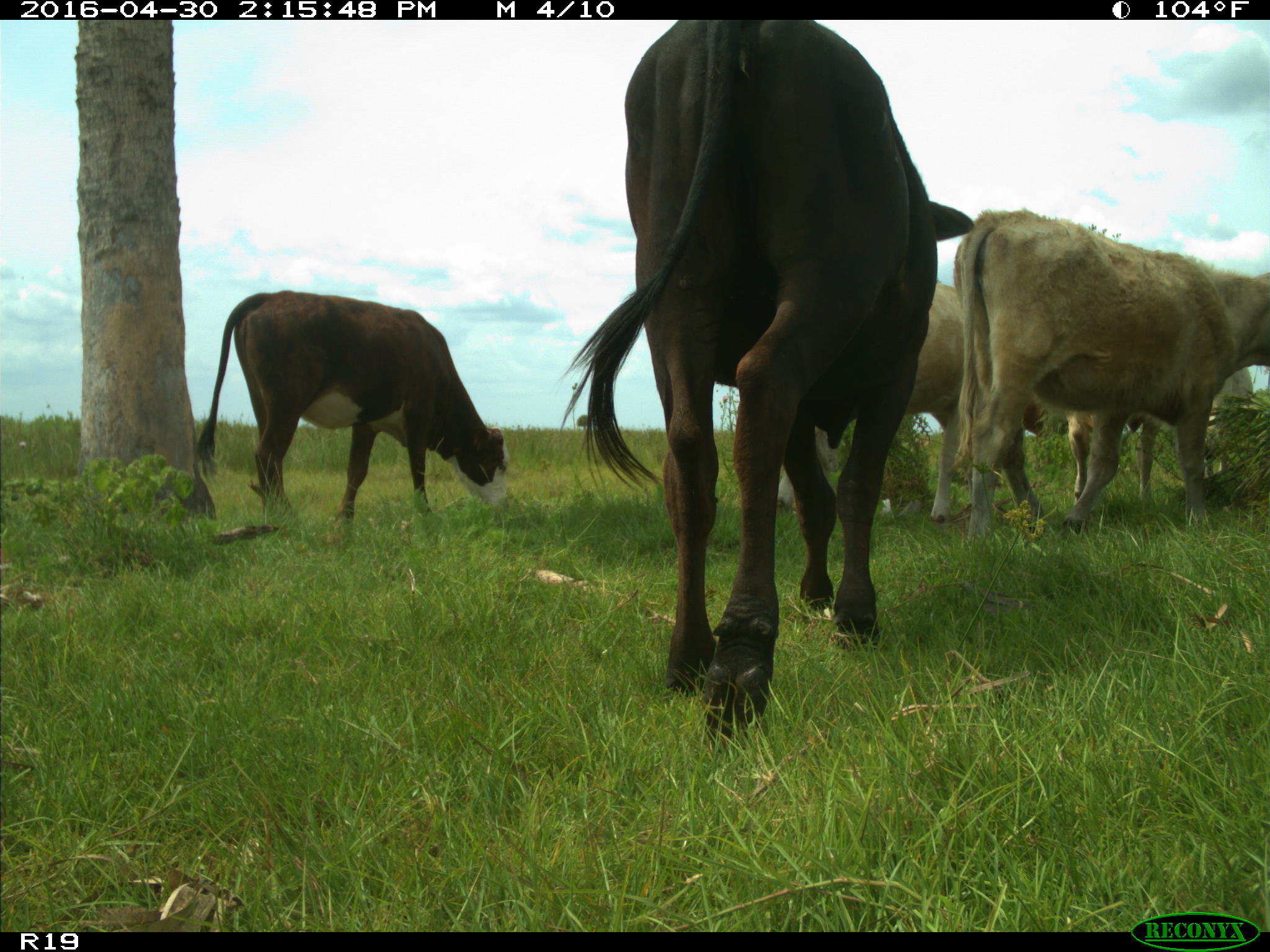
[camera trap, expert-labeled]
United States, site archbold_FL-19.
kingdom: Animalia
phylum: Chordata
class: Mammalia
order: Artiodactyla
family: Bovidae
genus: Bos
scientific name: Bos taurus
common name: domestic cow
Bos taurus (domestic cow).